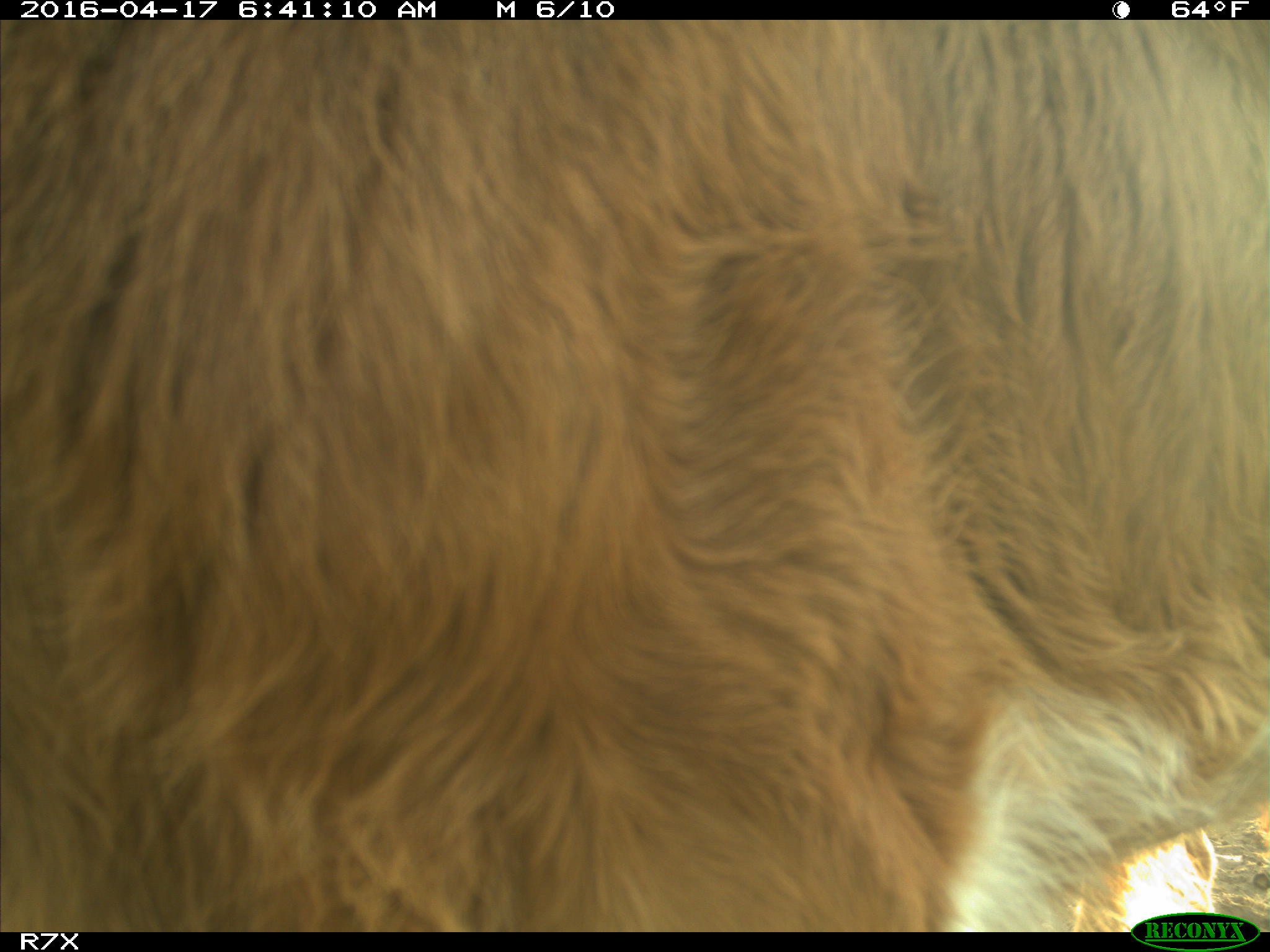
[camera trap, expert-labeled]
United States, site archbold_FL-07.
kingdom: Animalia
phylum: Chordata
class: Mammalia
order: Artiodactyla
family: Bovidae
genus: Bos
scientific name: Bos taurus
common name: domestic cow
Bos taurus (domestic cow).